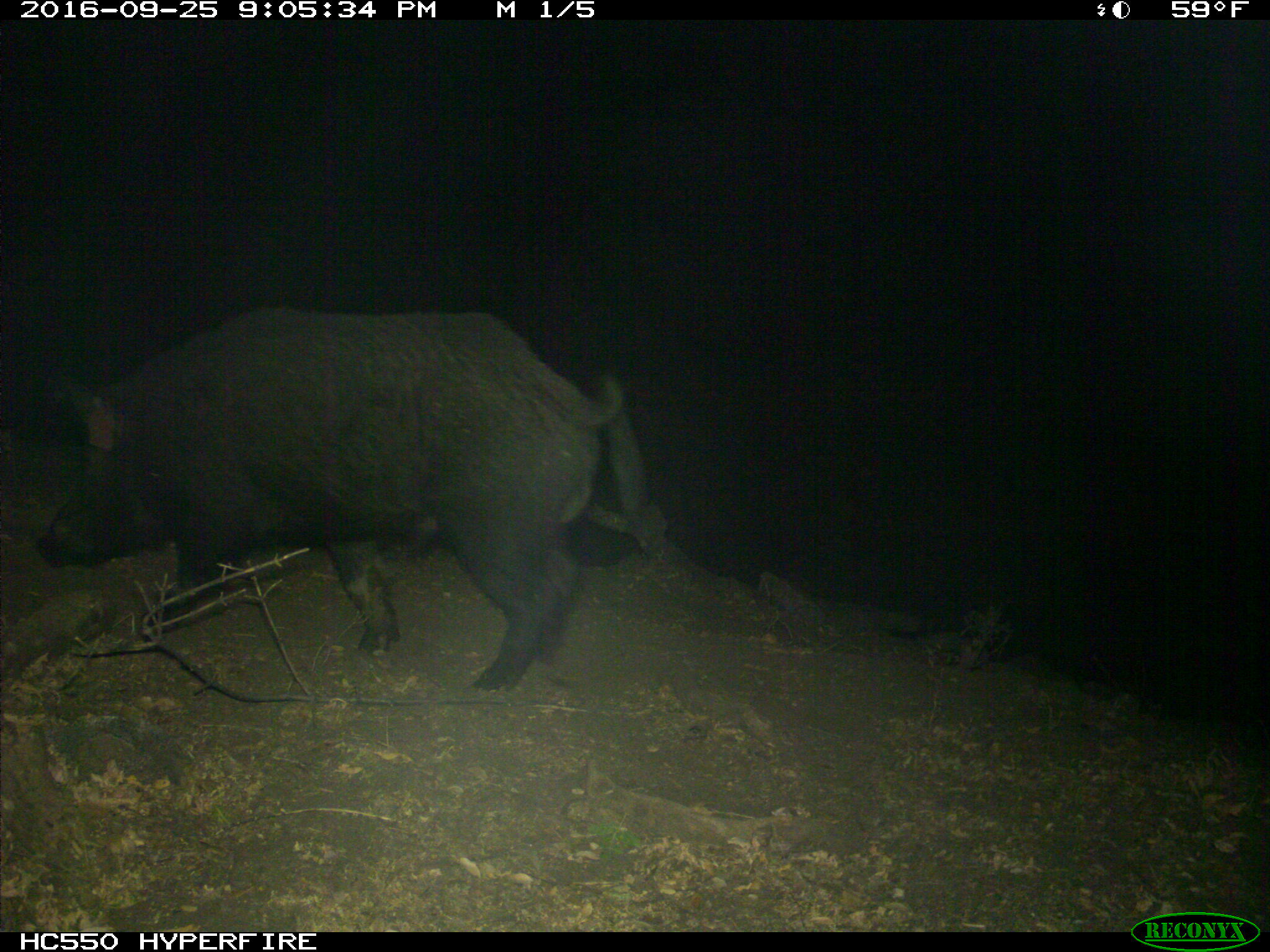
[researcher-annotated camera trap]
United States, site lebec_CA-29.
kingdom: Animalia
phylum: Chordata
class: Mammalia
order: Artiodactyla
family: Suidae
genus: Sus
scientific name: Sus scrofa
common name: wild boar